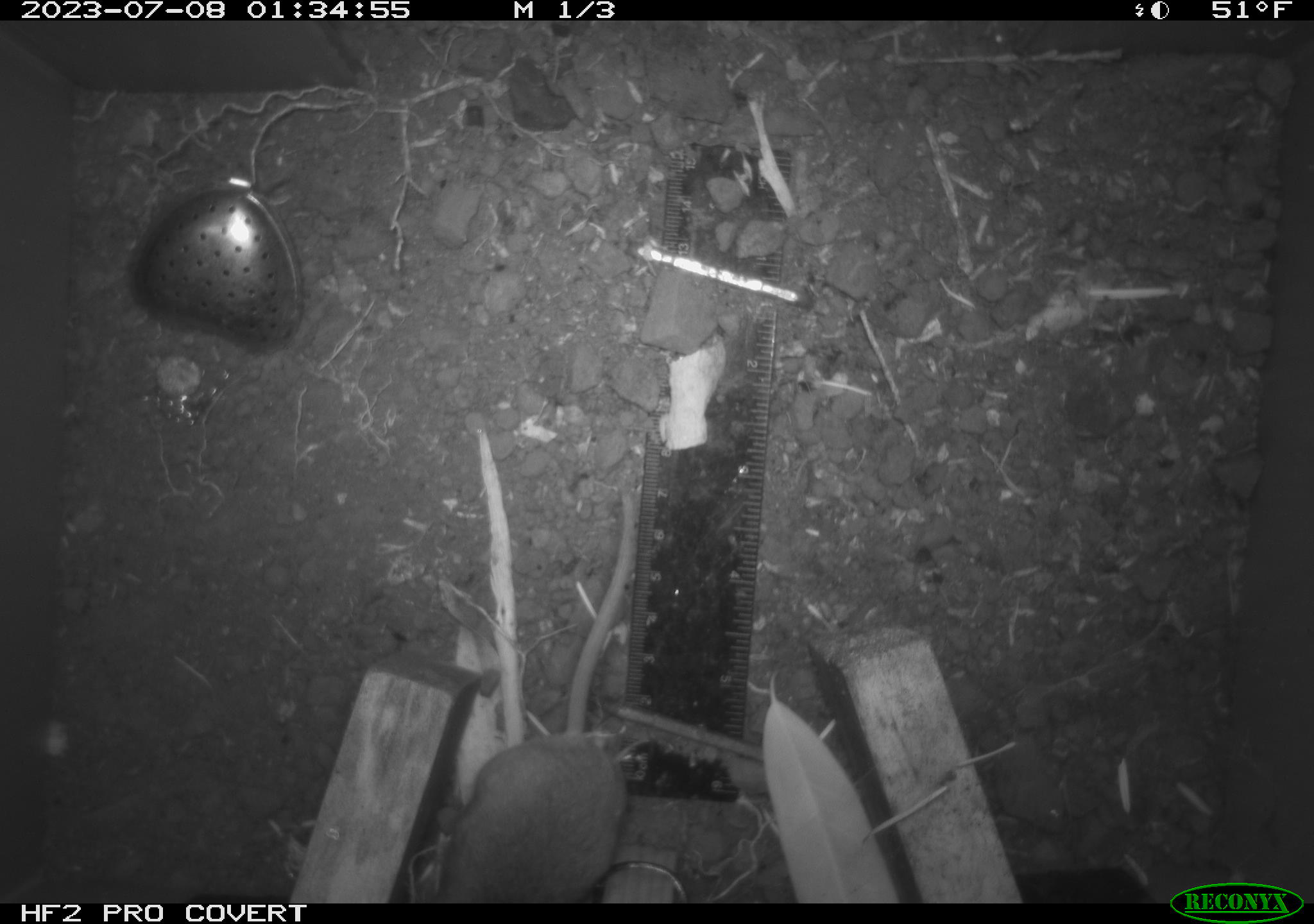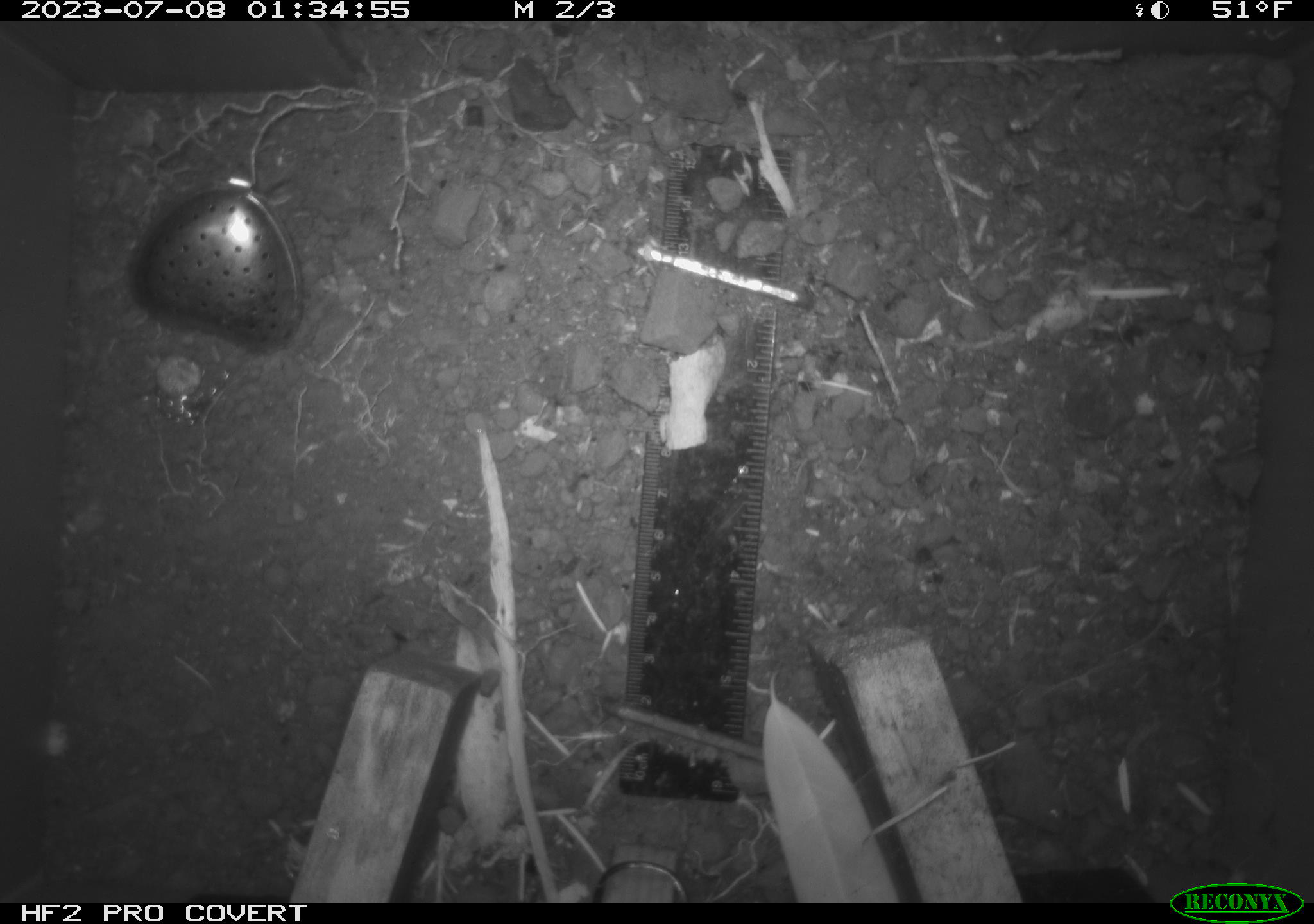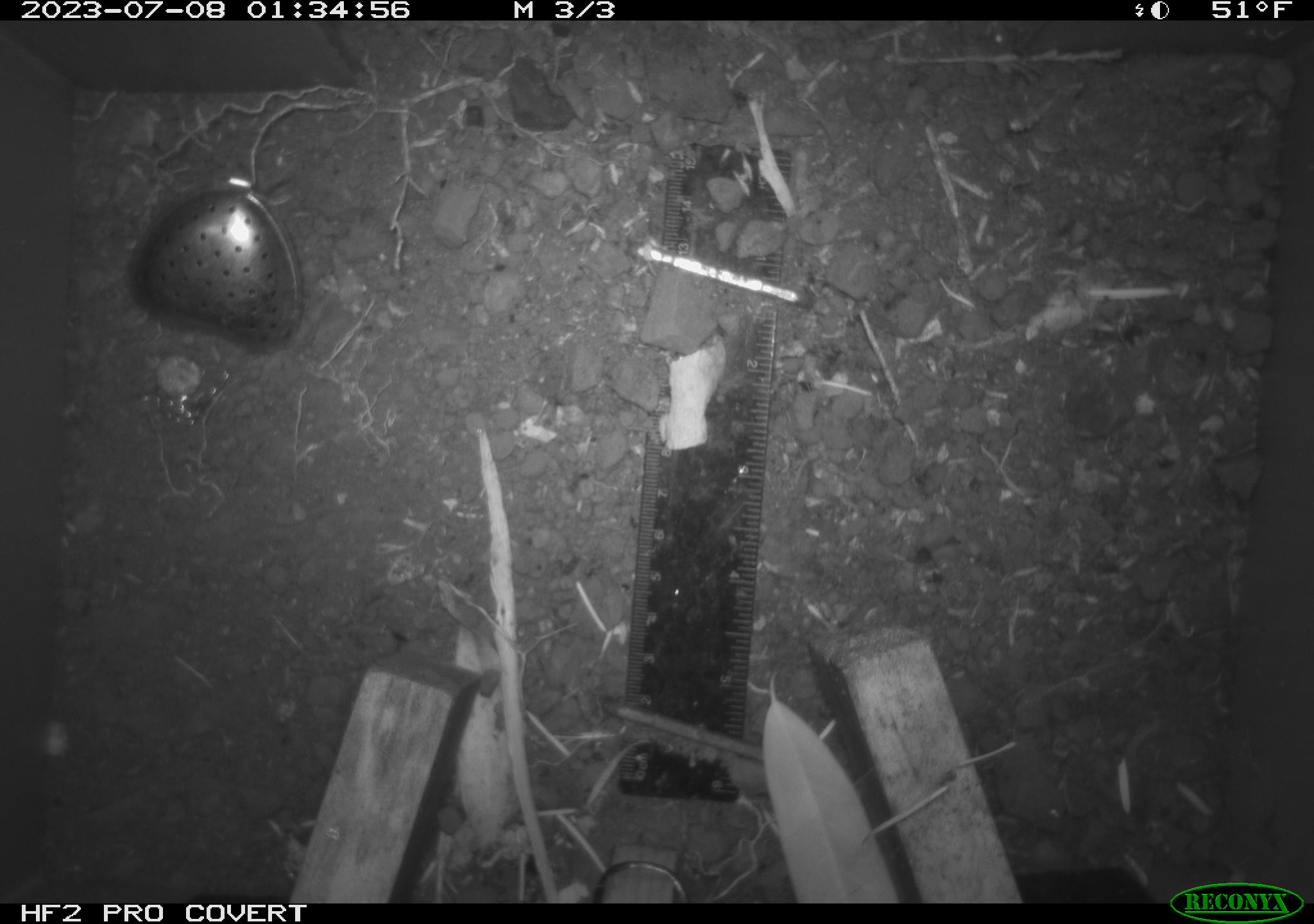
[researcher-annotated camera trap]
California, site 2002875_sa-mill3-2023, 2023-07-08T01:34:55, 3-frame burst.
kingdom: Animalia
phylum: Chordata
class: Mammalia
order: Rodentia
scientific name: Rodentia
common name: mouse species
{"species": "mouse species (Rodentia)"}